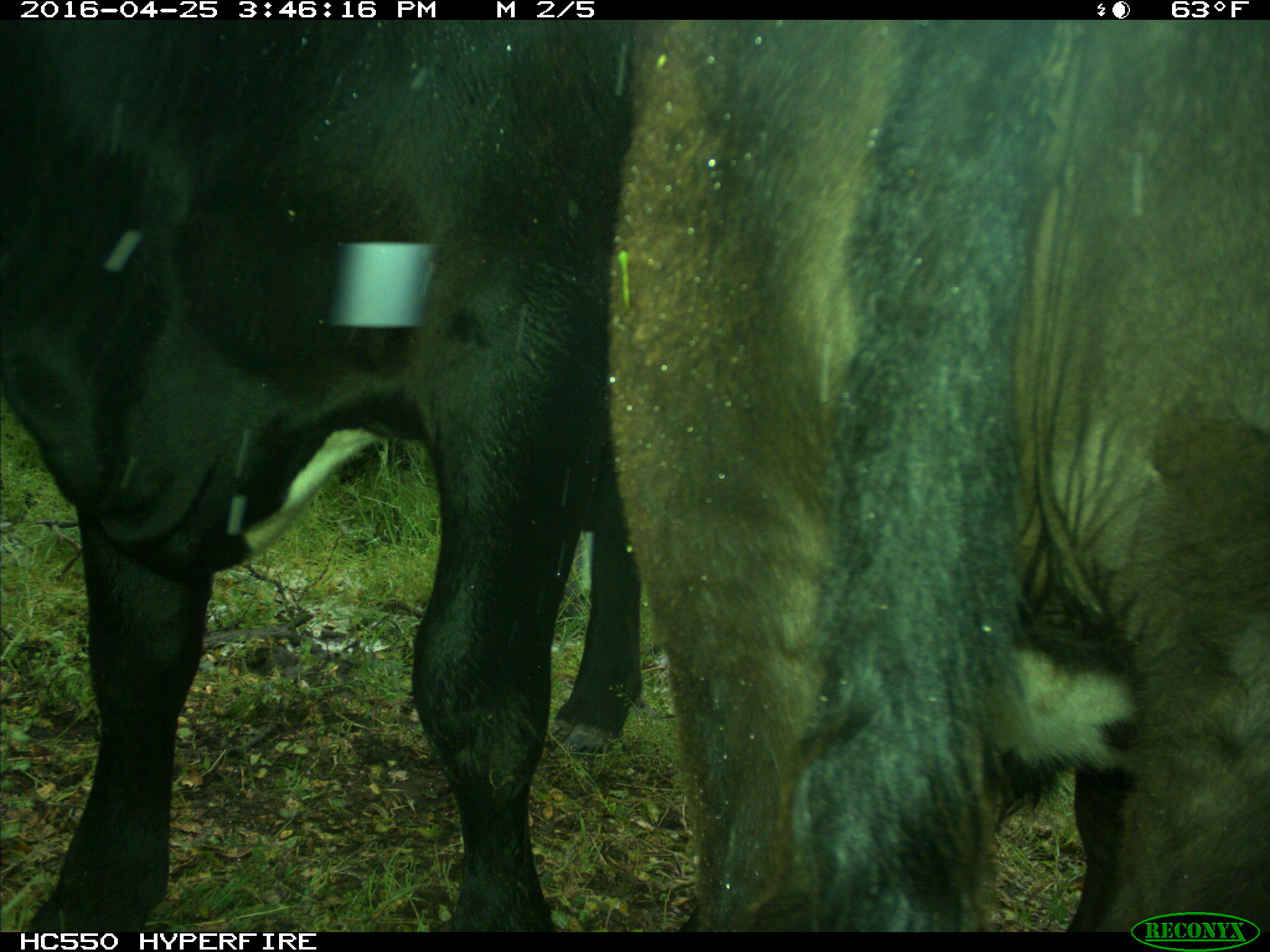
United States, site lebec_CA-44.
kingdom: Animalia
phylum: Chordata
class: Mammalia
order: Artiodactyla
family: Bovidae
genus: Bos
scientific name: Bos taurus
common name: domestic cow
Bos taurus (domestic cow).